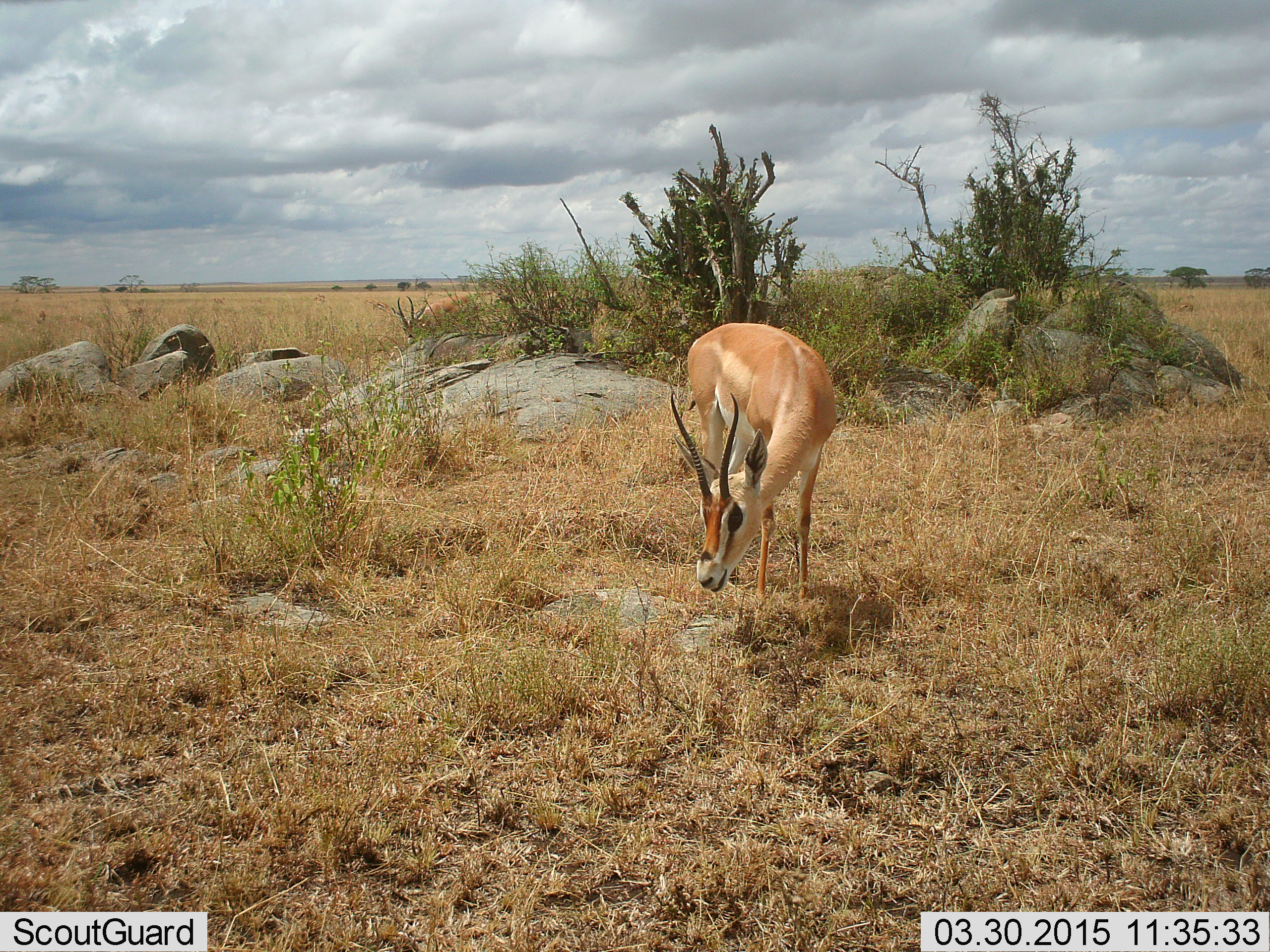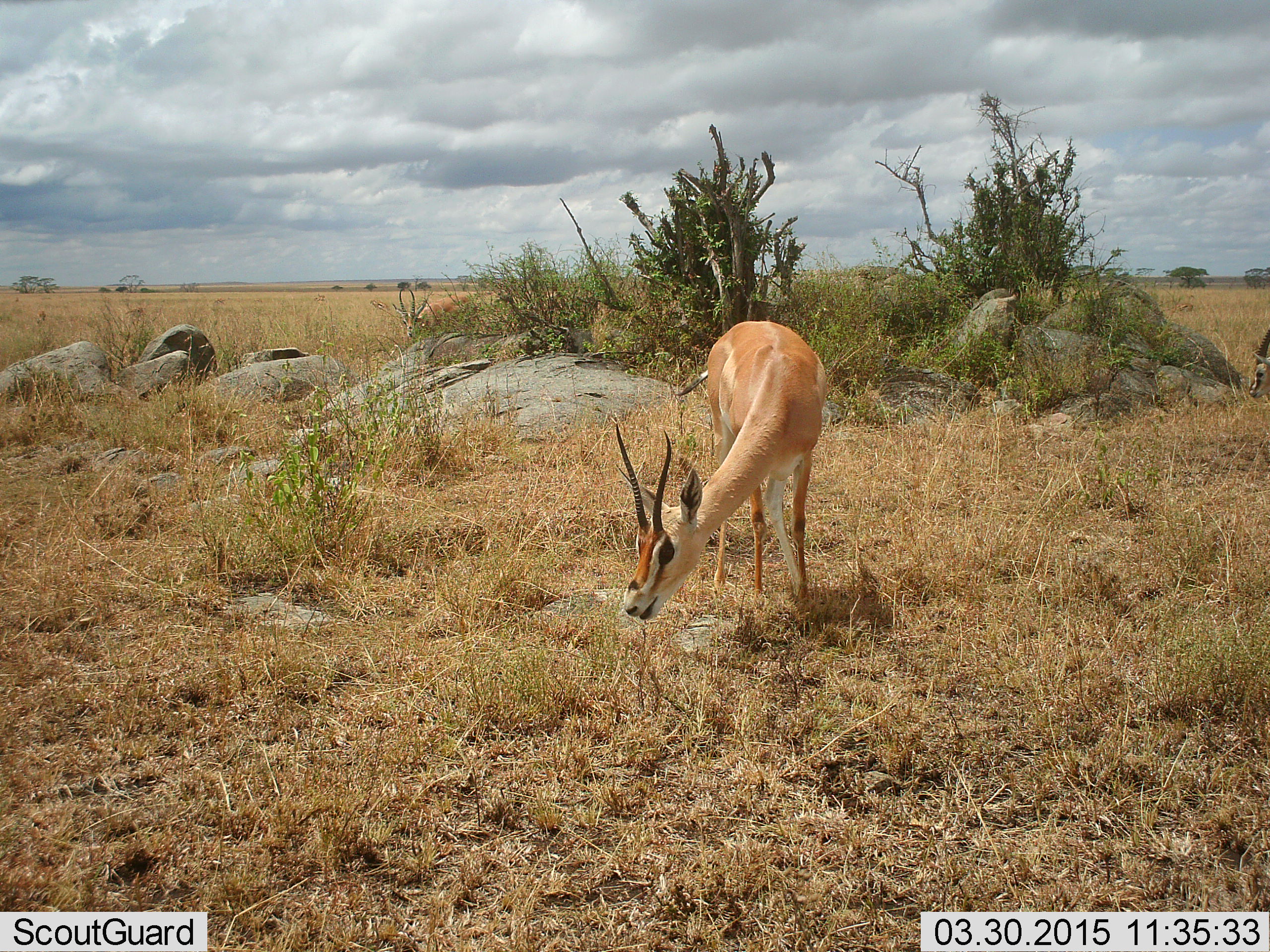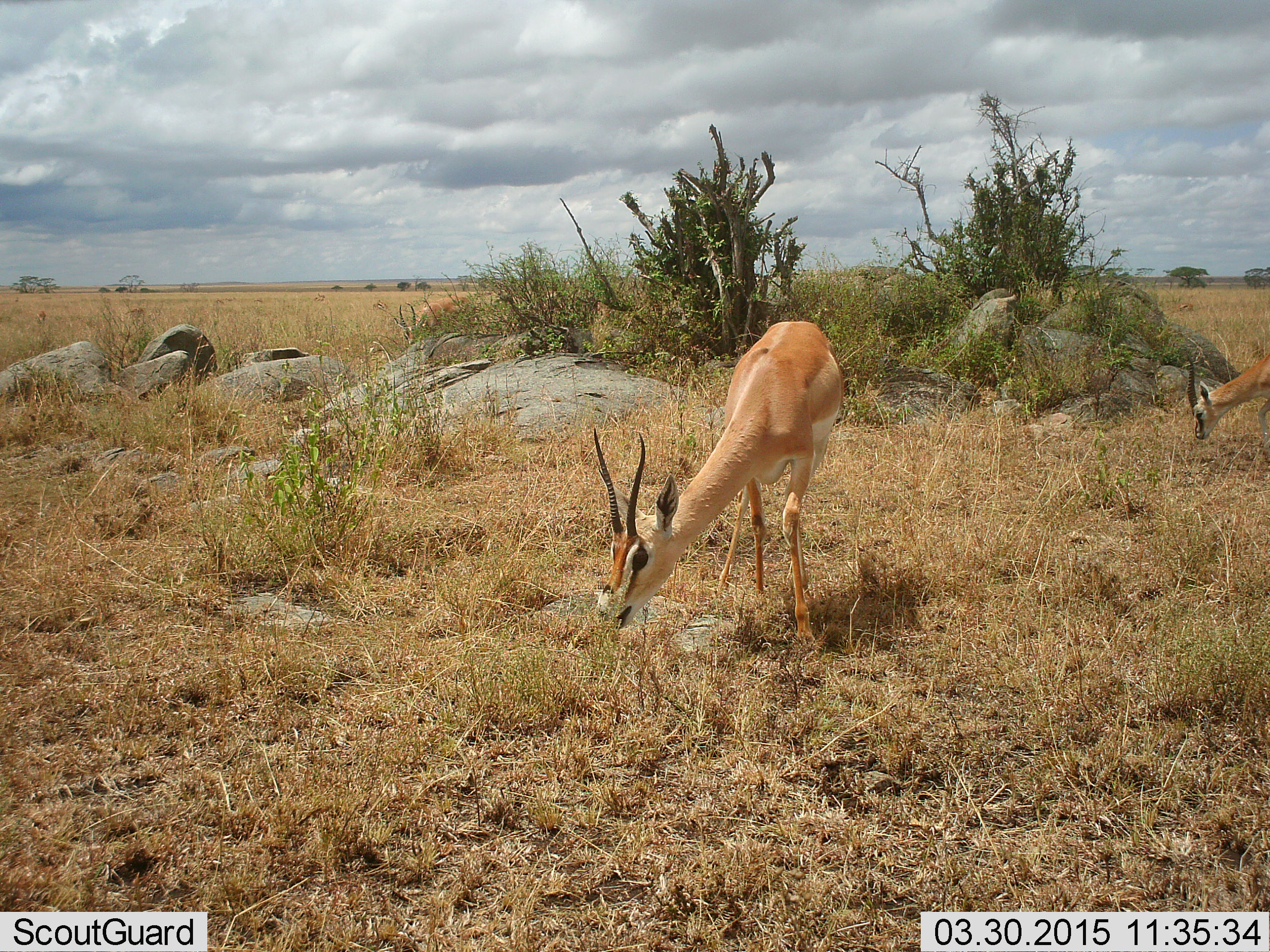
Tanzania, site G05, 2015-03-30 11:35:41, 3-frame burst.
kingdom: Animalia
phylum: Chordata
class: Mammalia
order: Artiodactyla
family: Bovidae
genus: Nanger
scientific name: Nanger granti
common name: grant's gazelle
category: gazellegrants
Gazellegrants (grant's gazelle) (Nanger granti), count 2. Behavior (volunteer vote fractions): standing 17%, resting 0%, moving 17%, interacting 0%. Young present (vote fraction): 0%. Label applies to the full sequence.